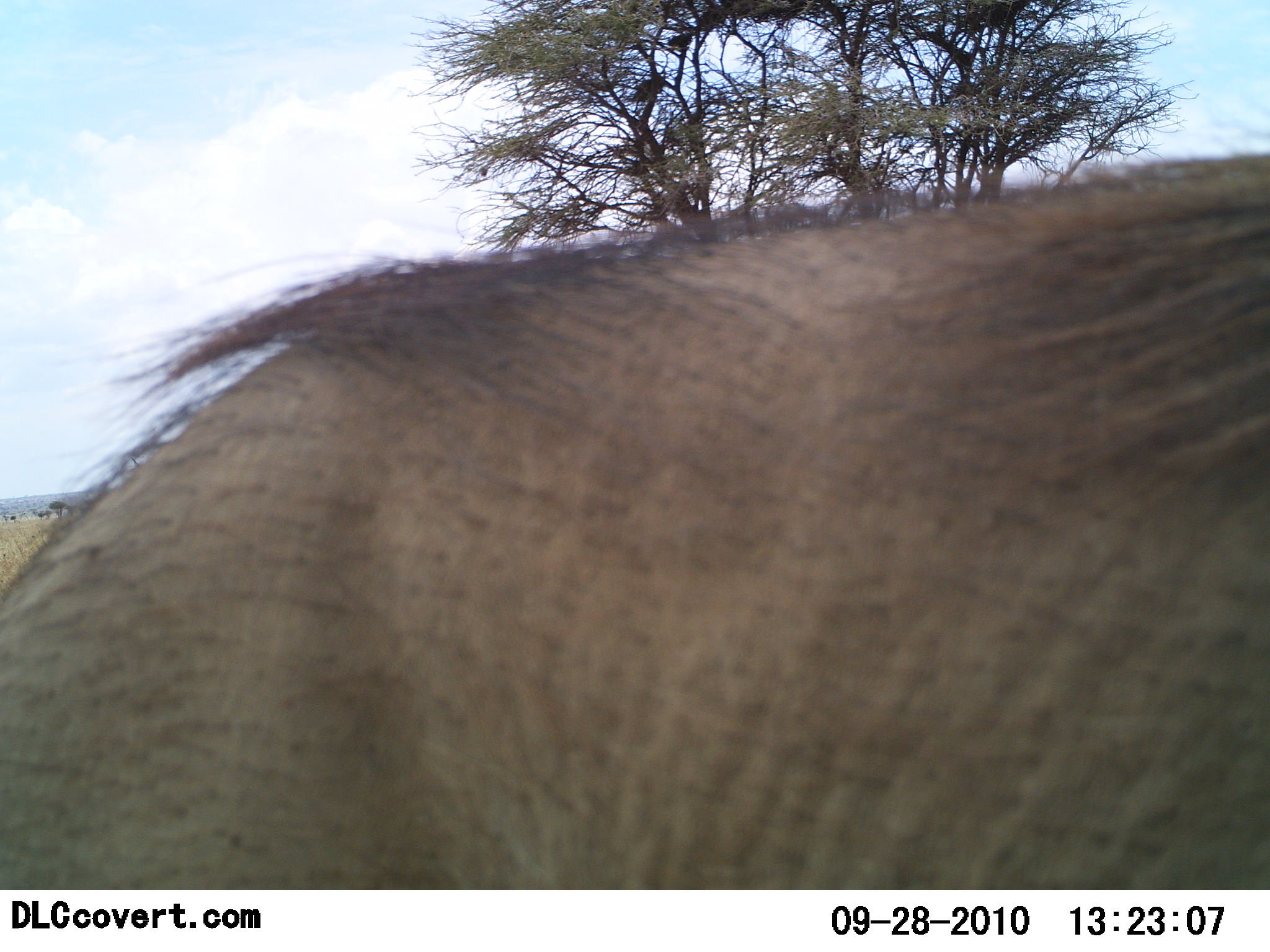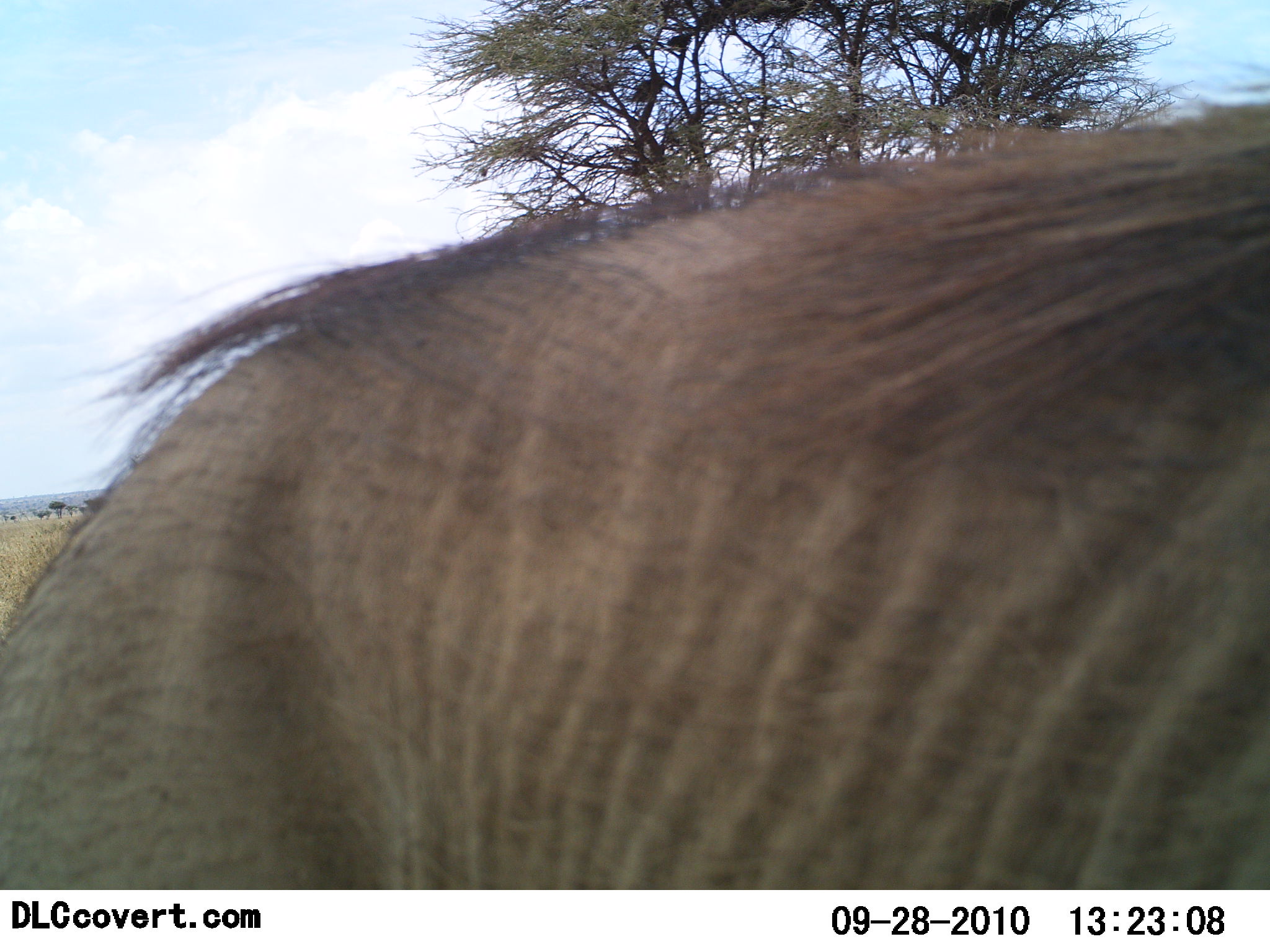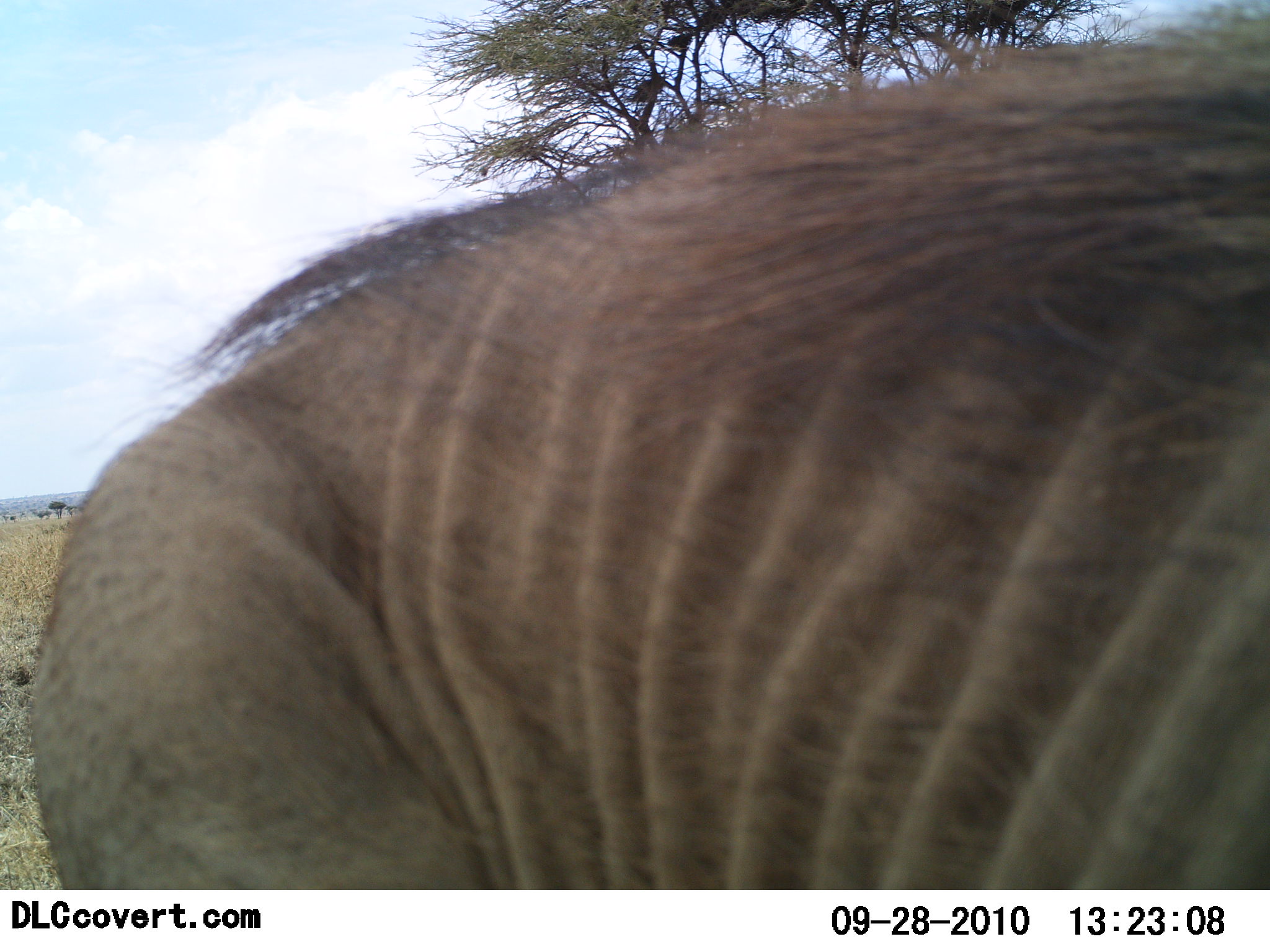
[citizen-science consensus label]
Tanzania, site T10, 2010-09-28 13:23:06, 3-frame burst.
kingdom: Animalia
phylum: Chordata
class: Mammalia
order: Artiodactyla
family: Suidae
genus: Phacochoerus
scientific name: Phacochoerus africanus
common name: warthog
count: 1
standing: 58%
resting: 0%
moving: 33%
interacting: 8%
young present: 0%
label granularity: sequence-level